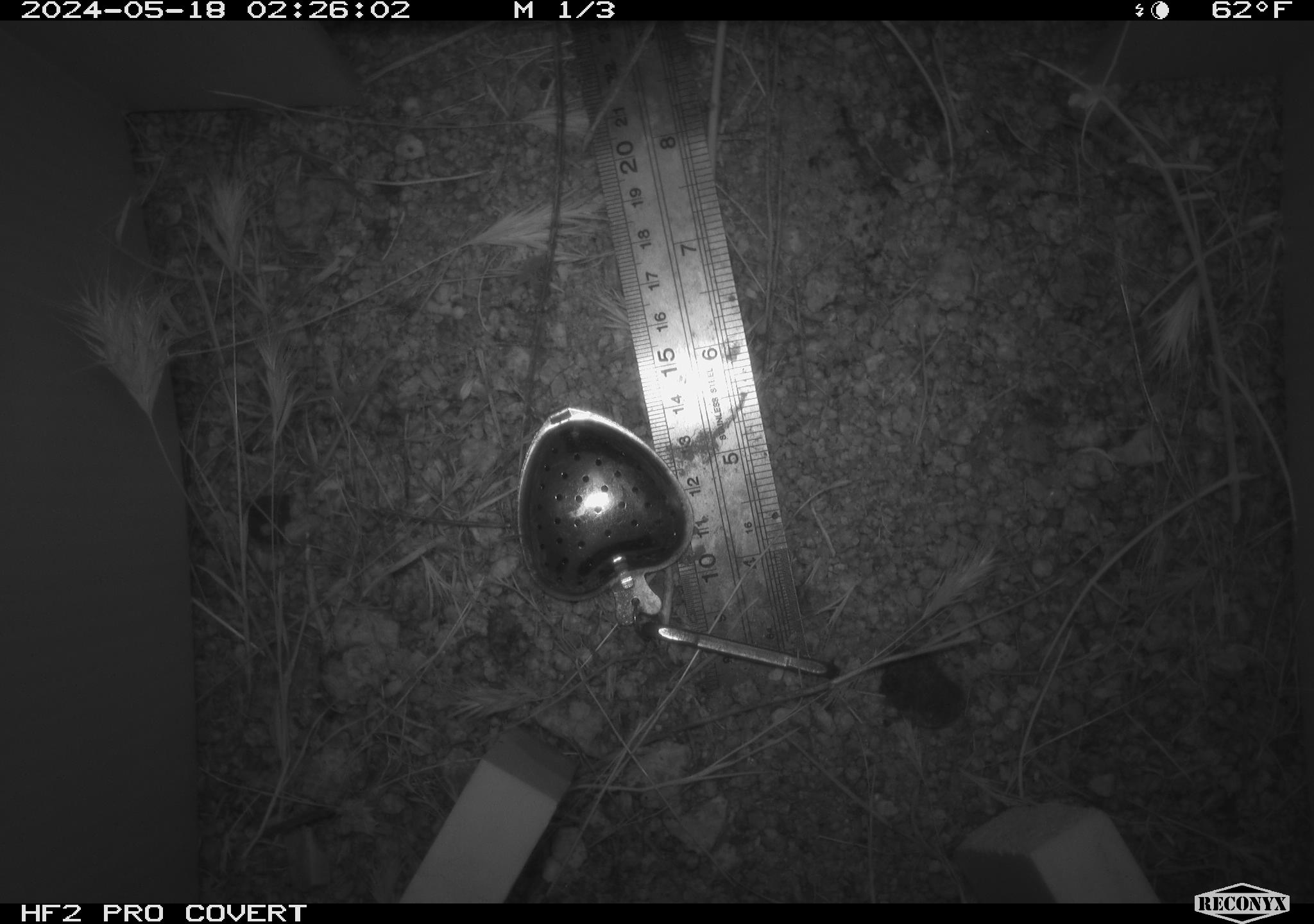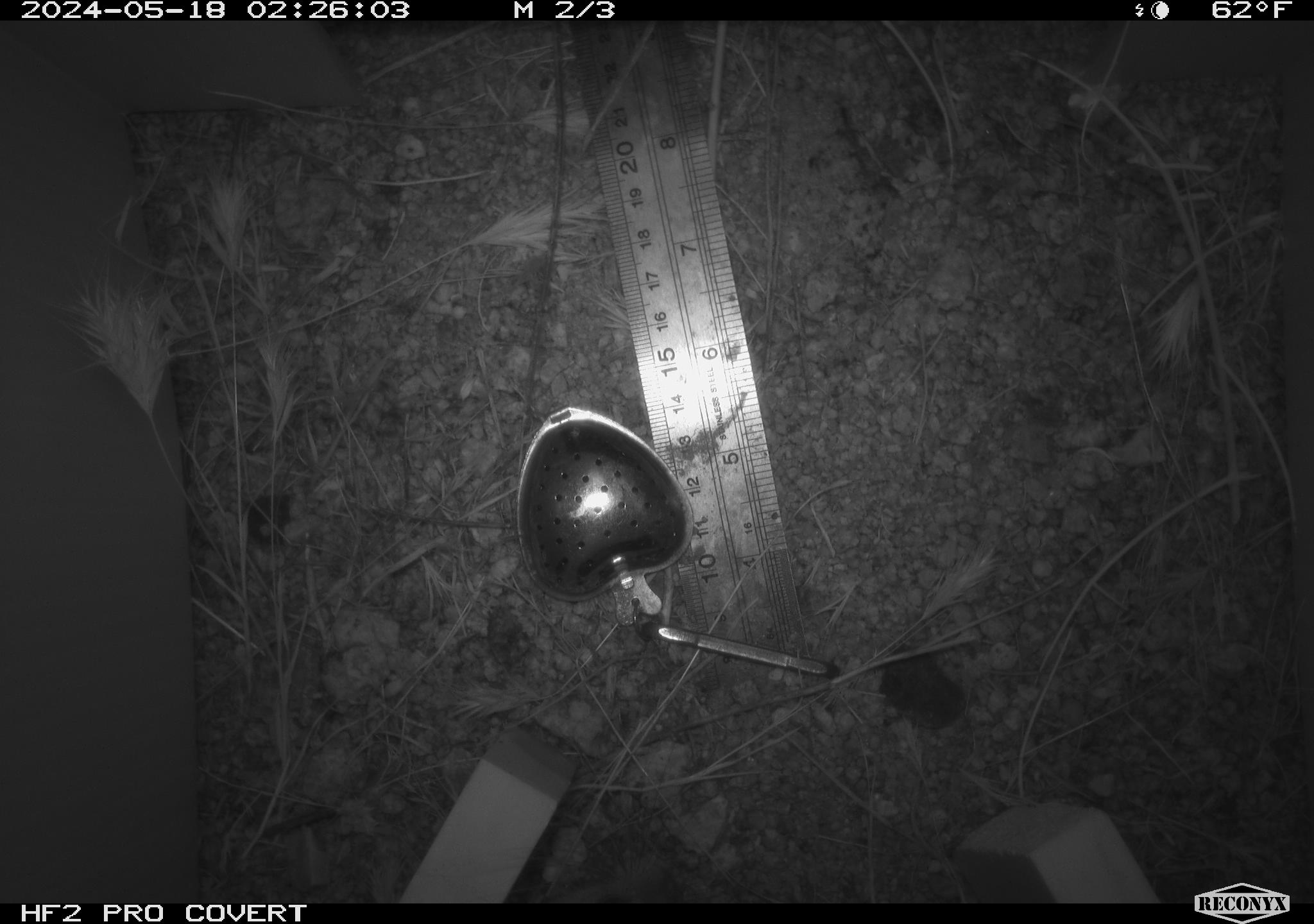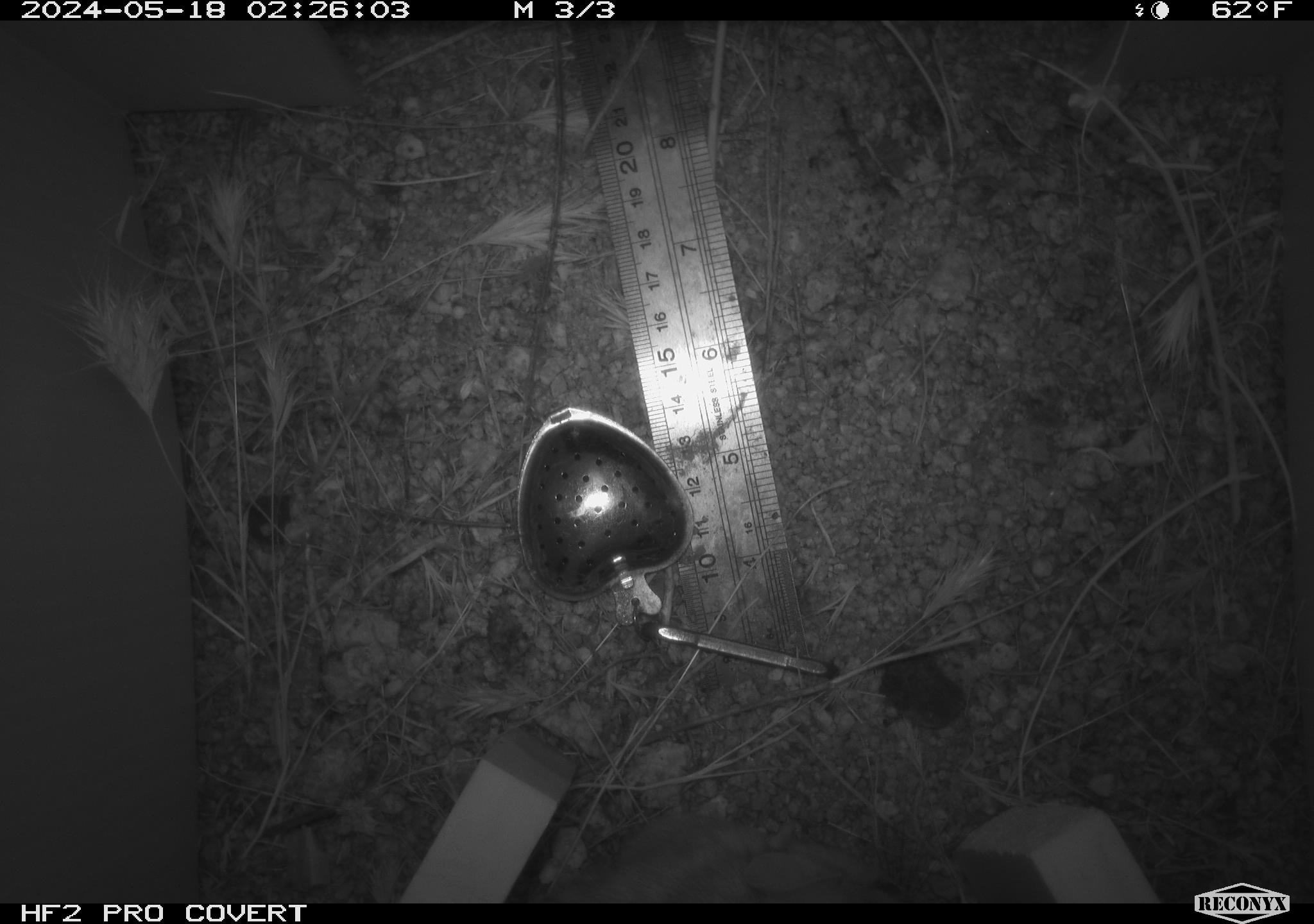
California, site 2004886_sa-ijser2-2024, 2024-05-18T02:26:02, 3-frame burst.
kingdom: Animalia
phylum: Chordata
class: Mammalia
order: Rodentia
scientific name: Rodentia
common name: woodrat or rat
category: woodrat or rat species